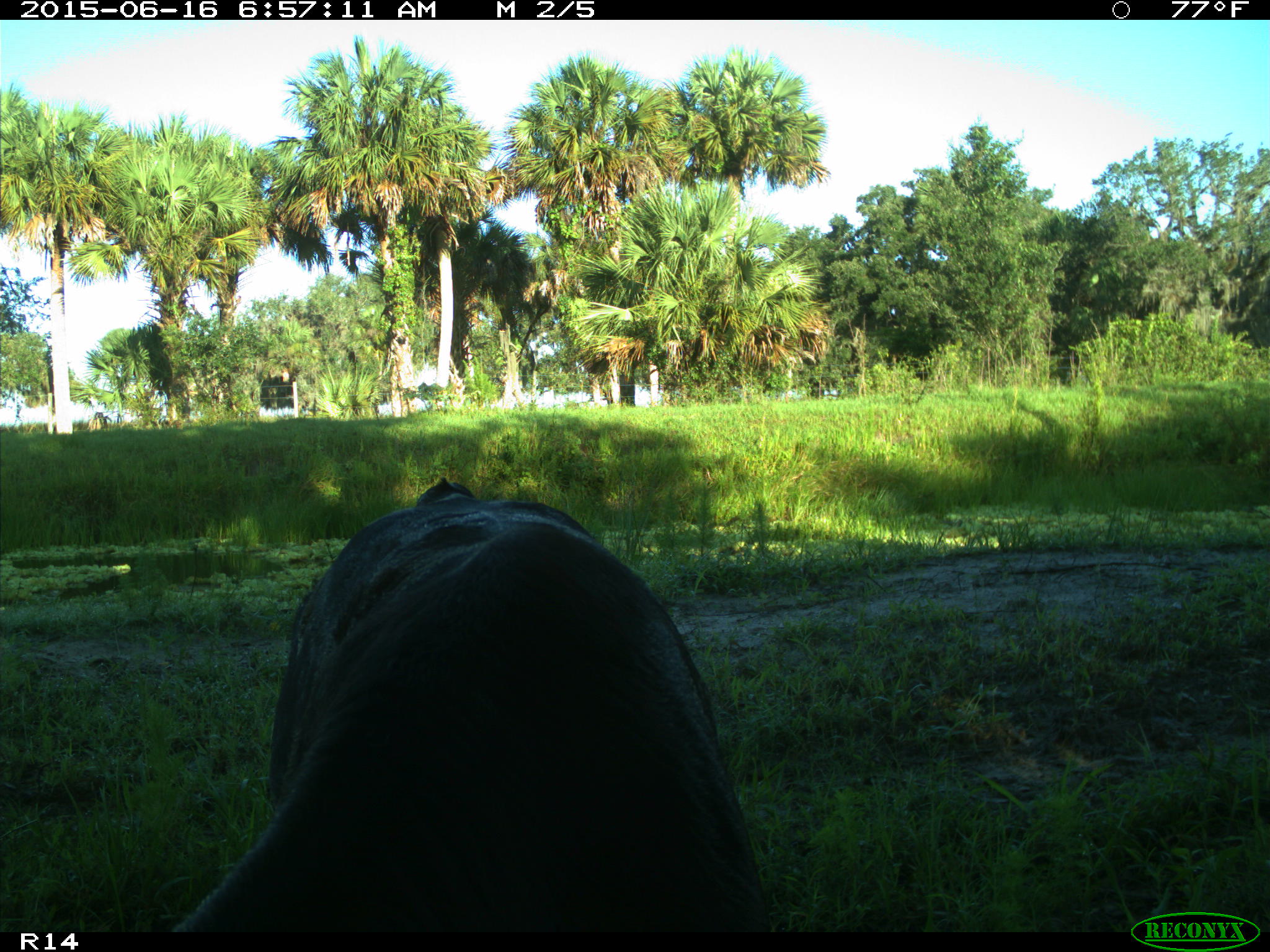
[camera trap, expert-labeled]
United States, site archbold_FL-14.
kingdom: Animalia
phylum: Chordata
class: Mammalia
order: Artiodactyla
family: Bovidae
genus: Bos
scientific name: Bos taurus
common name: domestic cow